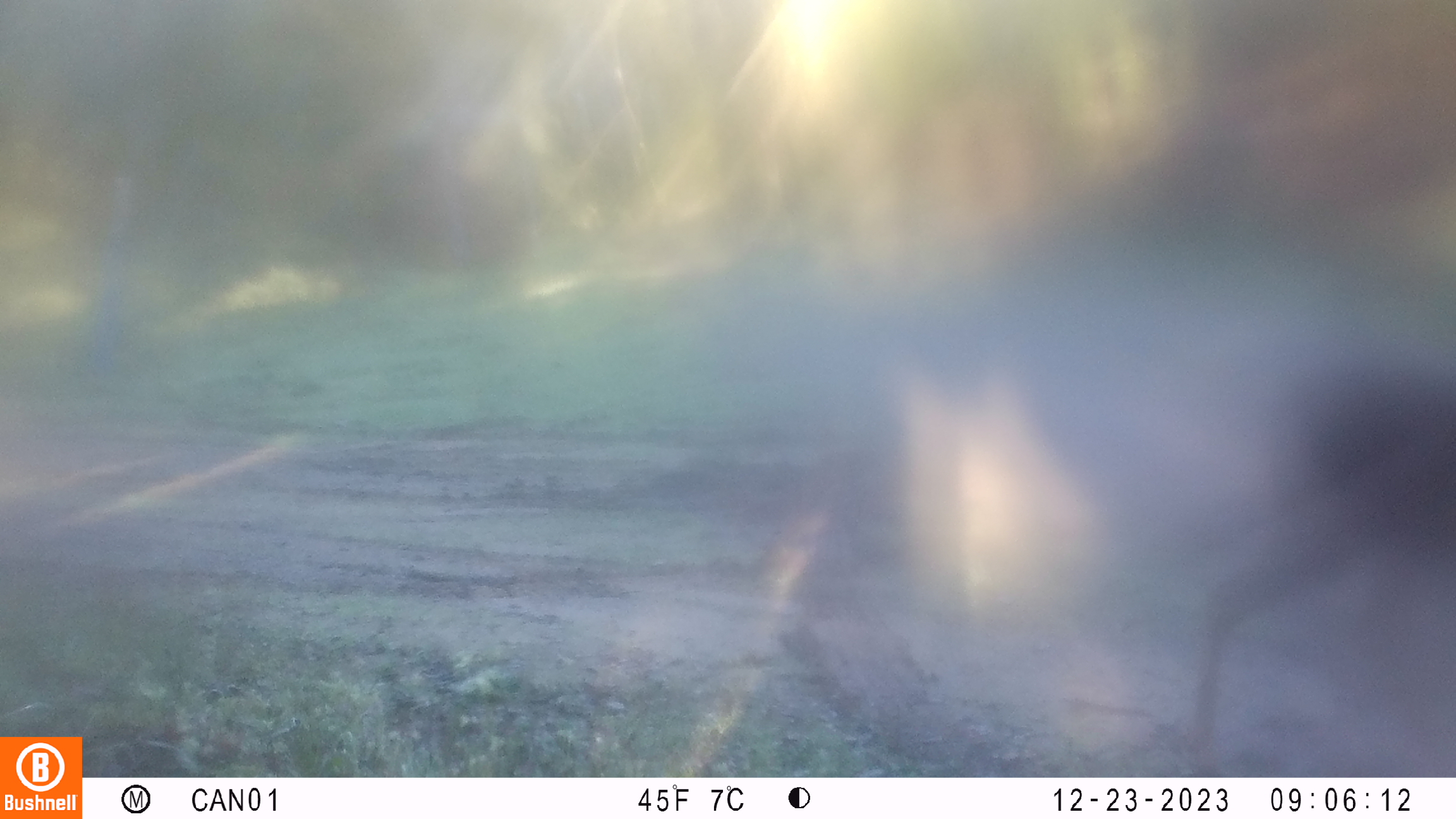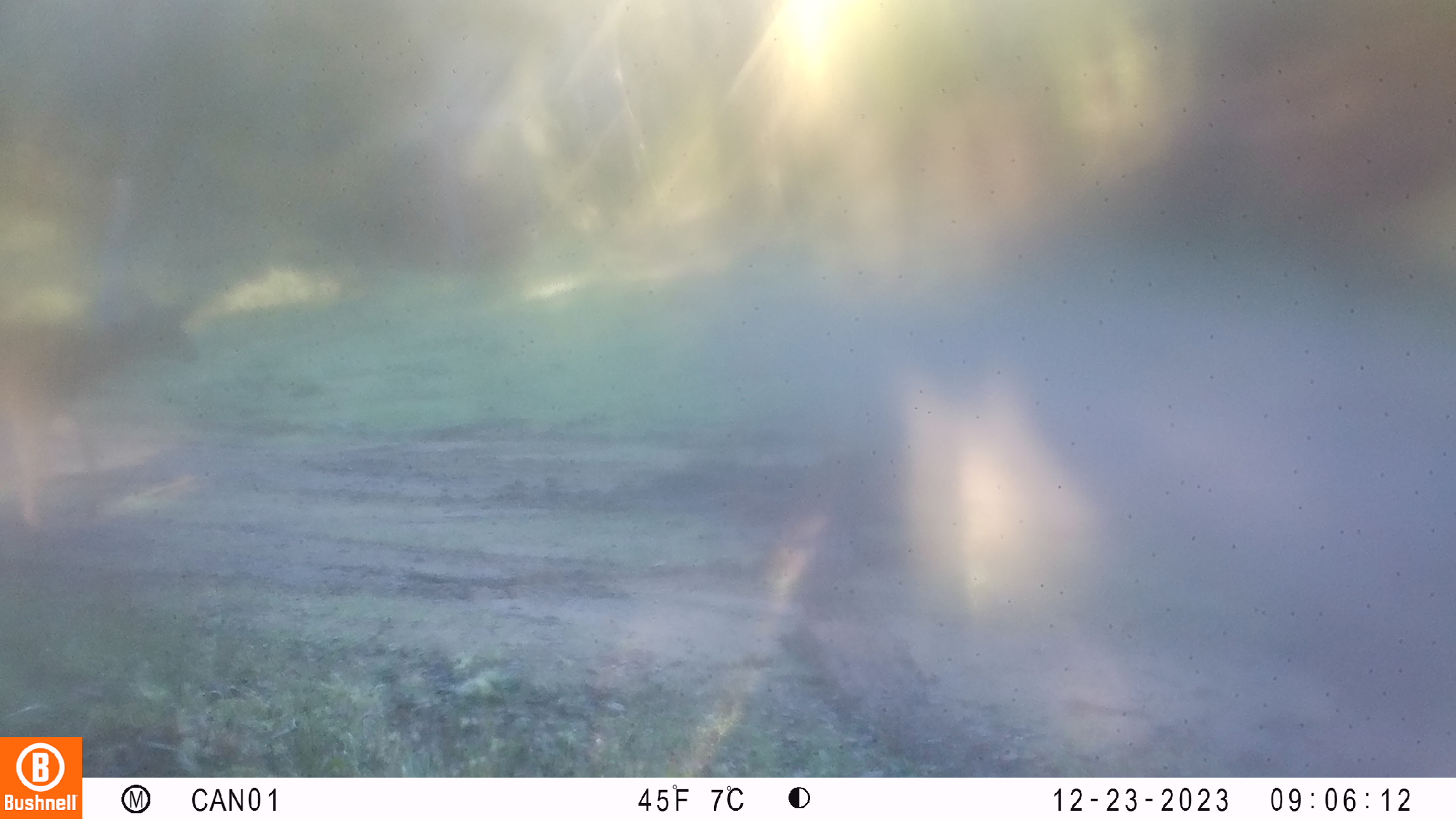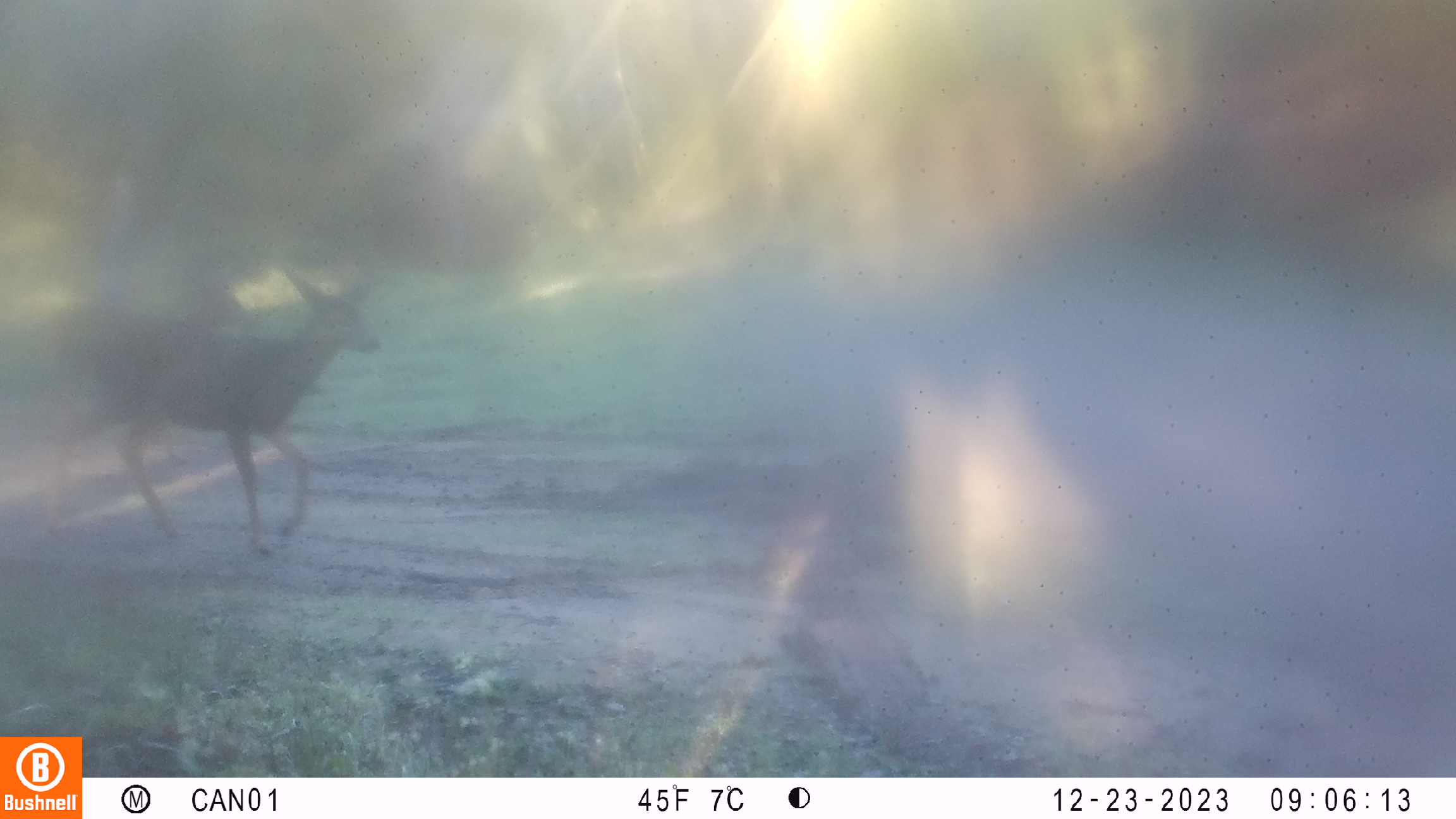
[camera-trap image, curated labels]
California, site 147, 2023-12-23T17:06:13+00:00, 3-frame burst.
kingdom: Animalia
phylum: Chordata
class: Mammalia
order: Artiodactyla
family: Cervidae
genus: Odocoileus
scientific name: Odocoileus hemionus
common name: mule deer